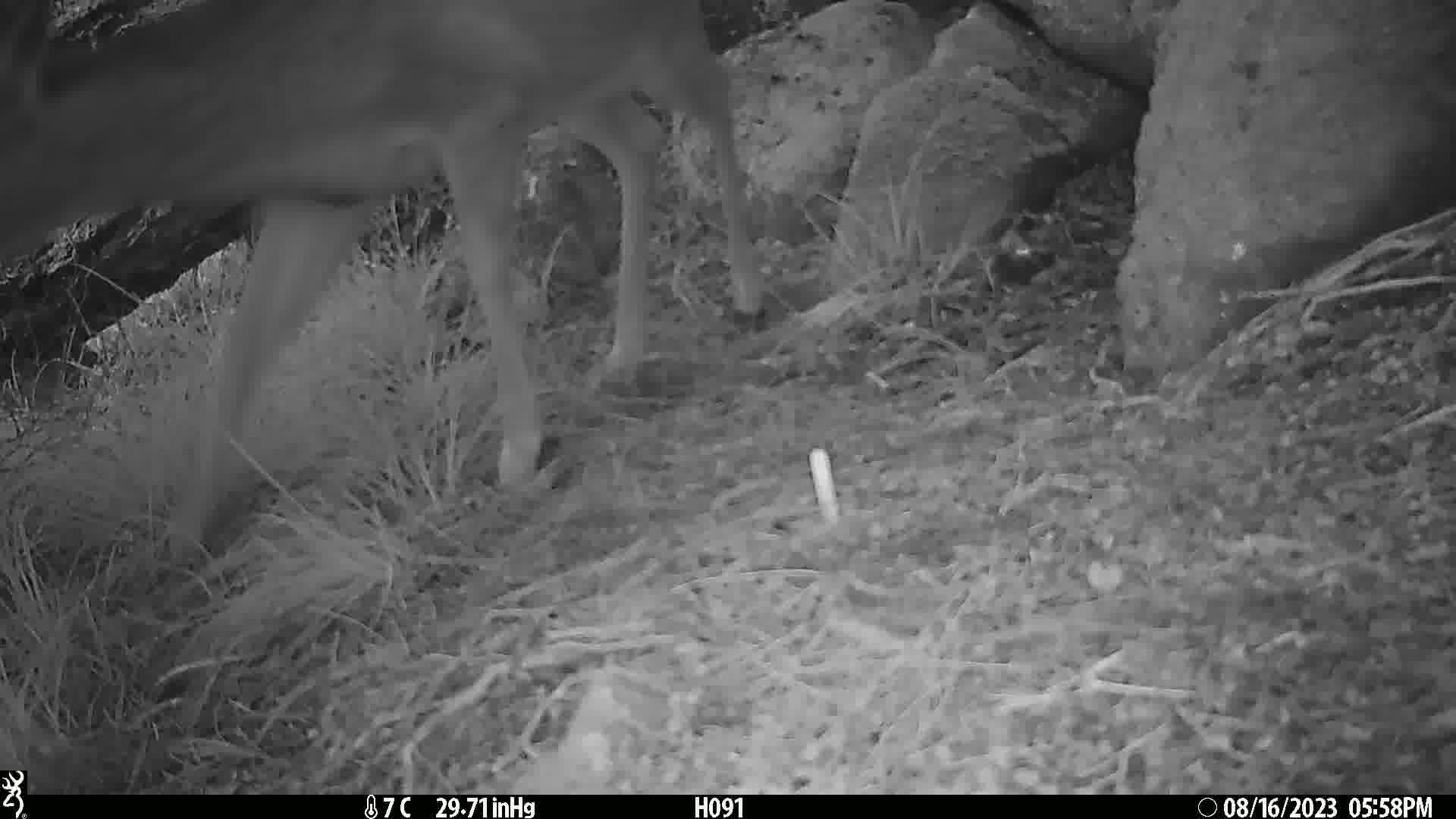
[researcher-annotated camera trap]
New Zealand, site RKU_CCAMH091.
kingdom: Animalia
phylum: Chordata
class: Mammalia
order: Artiodactyla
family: Cervidae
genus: Odocoileus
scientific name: Odocoileus virginianus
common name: white-tailed deer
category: white tailed deer